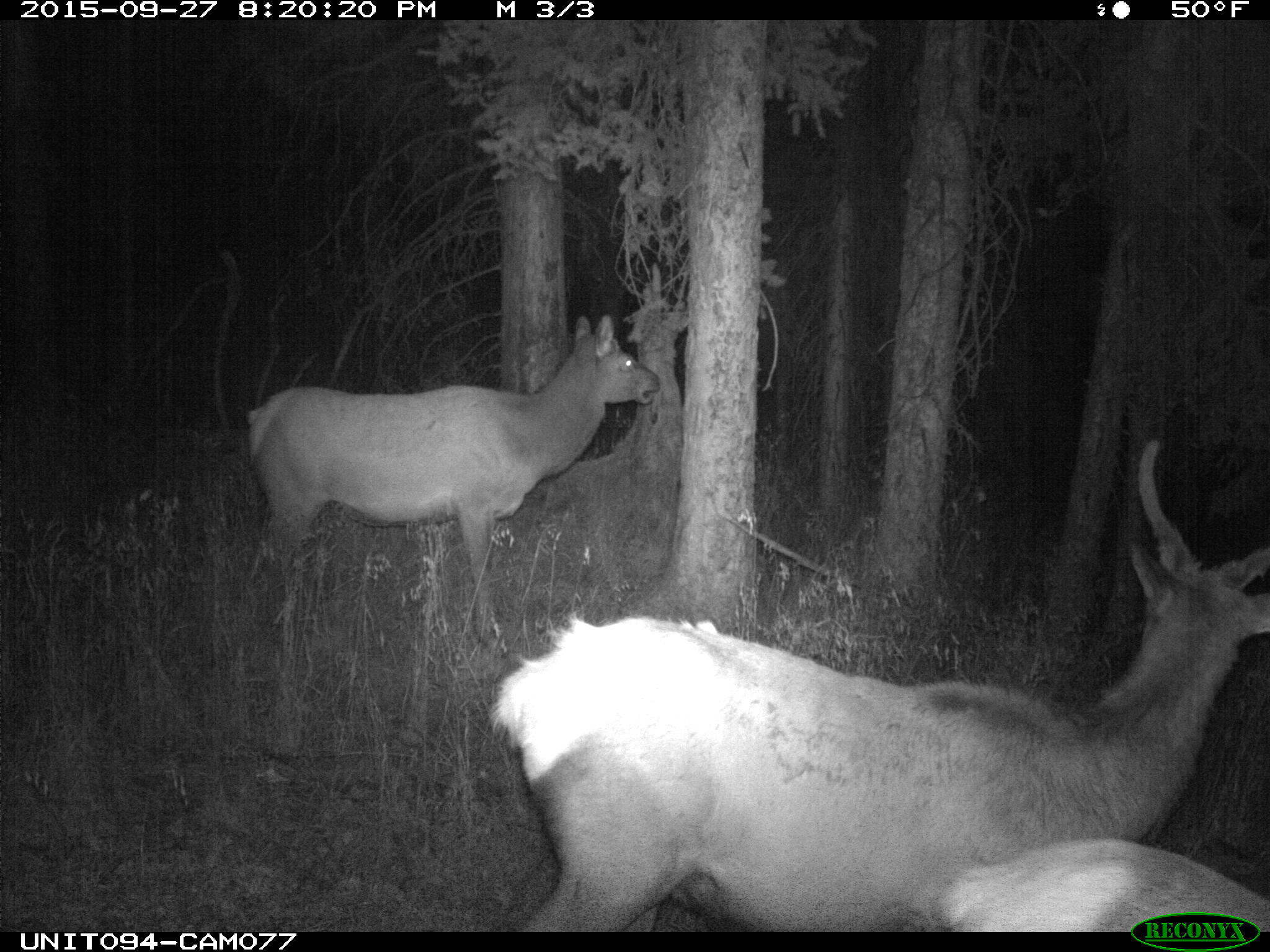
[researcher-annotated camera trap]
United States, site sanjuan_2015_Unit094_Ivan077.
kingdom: Animalia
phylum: Chordata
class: Mammalia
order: Artiodactyla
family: Cervidae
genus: Cervus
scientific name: Cervus elaphus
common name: red deer